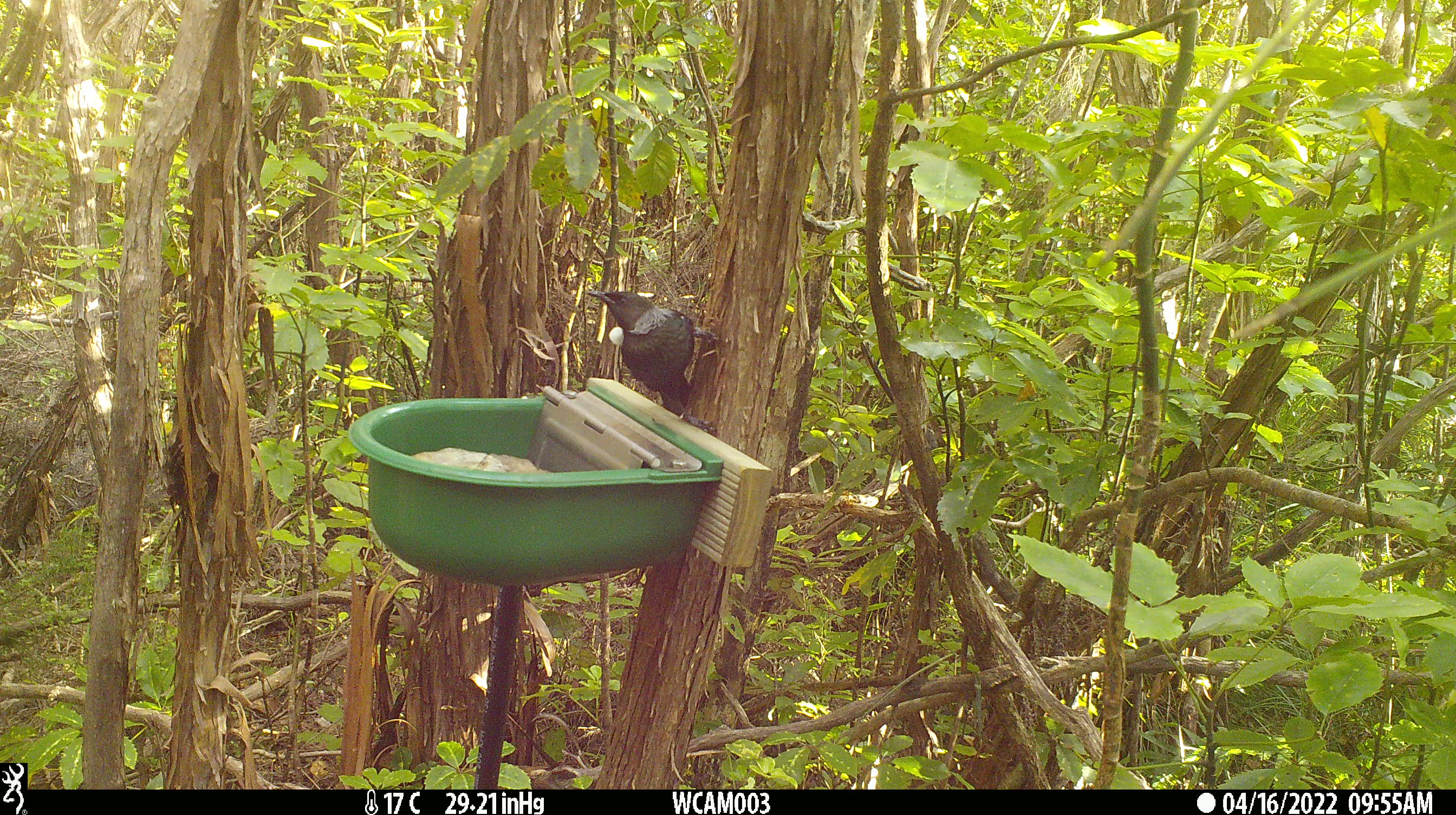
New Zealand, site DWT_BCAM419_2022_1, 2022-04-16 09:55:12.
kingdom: Animalia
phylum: Chordata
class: Aves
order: Passeriformes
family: Meliphagidae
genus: Prosthemadera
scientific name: Prosthemadera novaeseelandiae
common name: tui